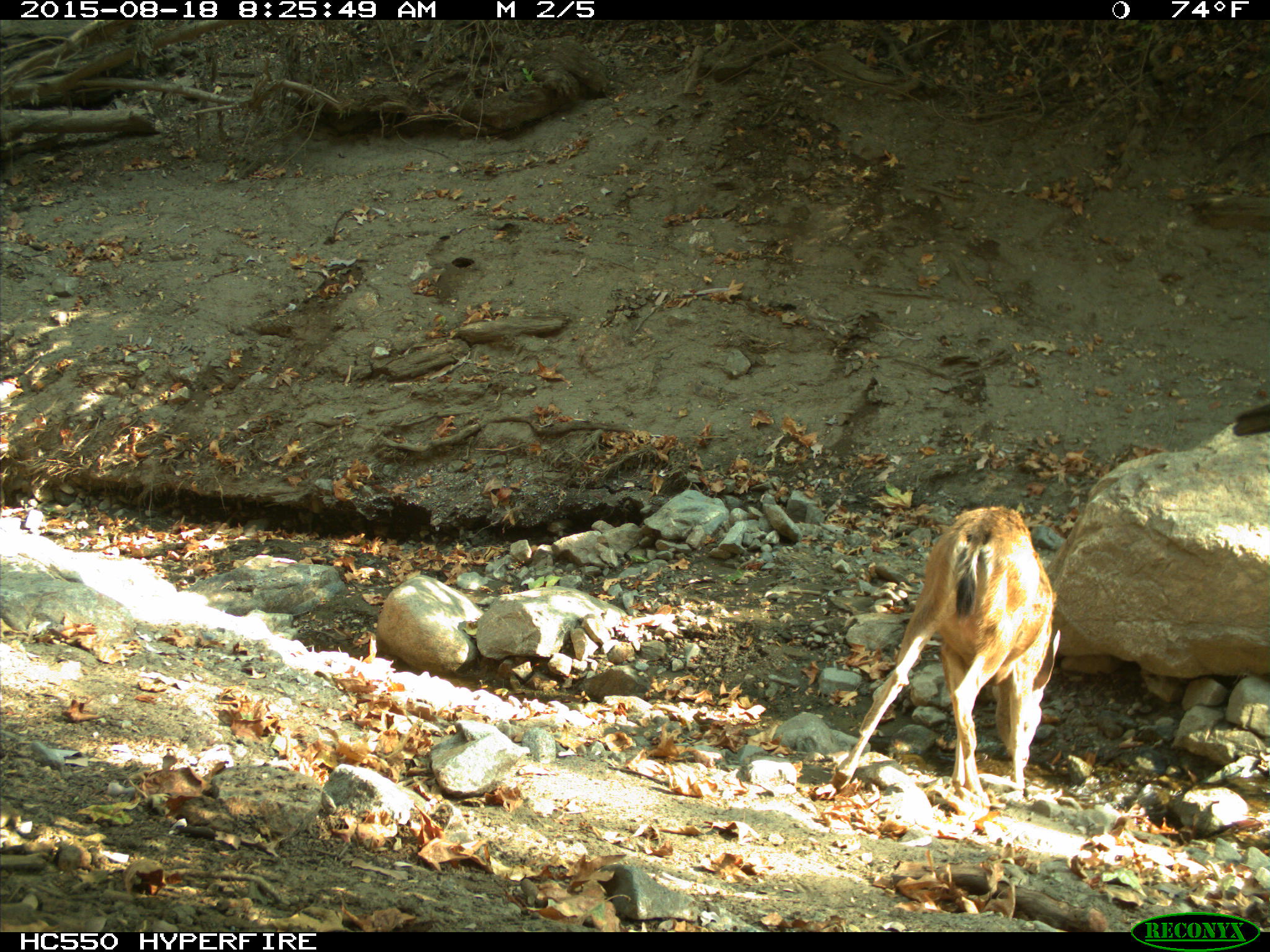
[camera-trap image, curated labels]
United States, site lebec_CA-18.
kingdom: Animalia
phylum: Chordata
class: Mammalia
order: Artiodactyla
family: Cervidae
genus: Odocoileus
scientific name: Odocoileus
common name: deer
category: unidentified deer